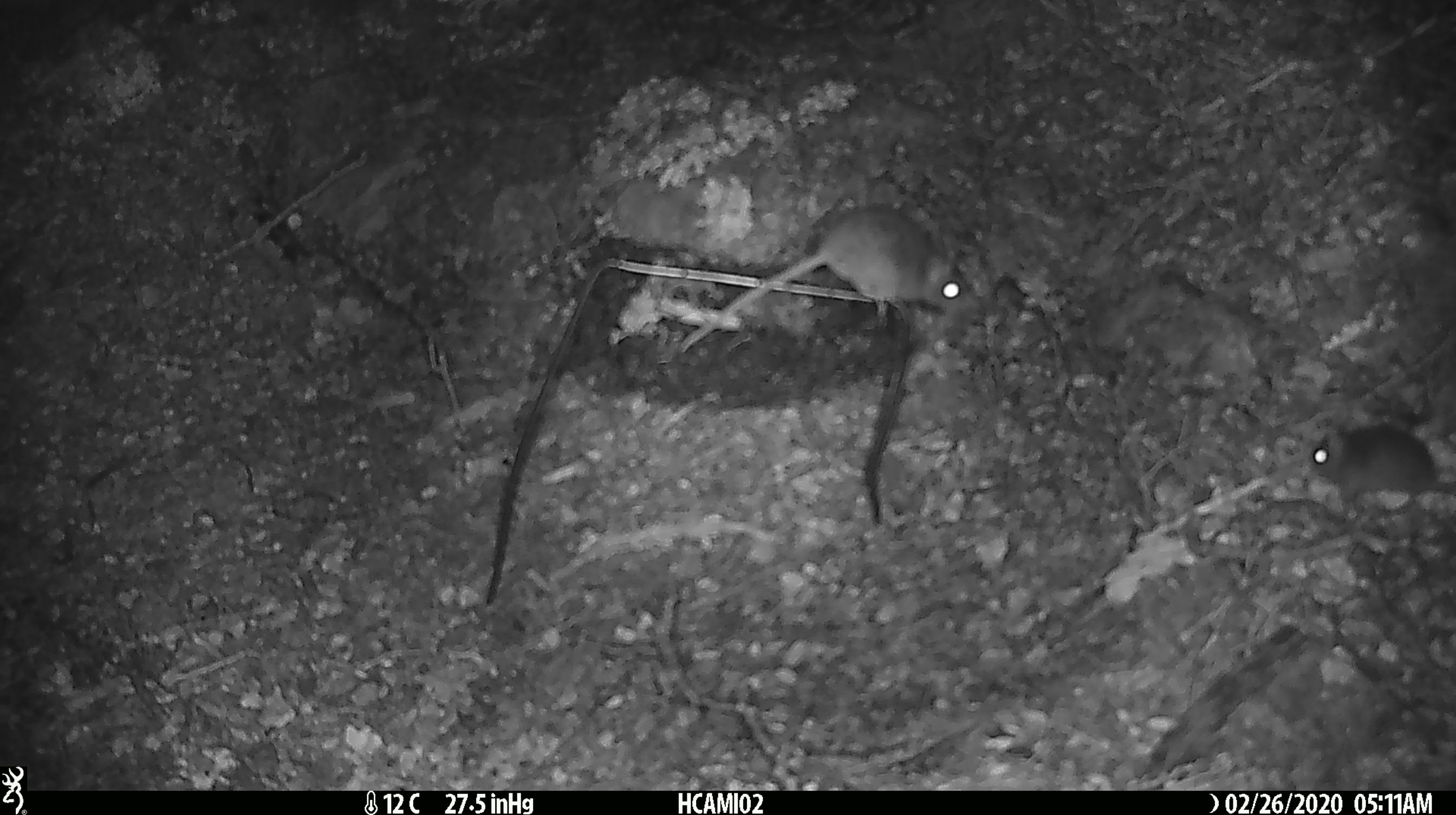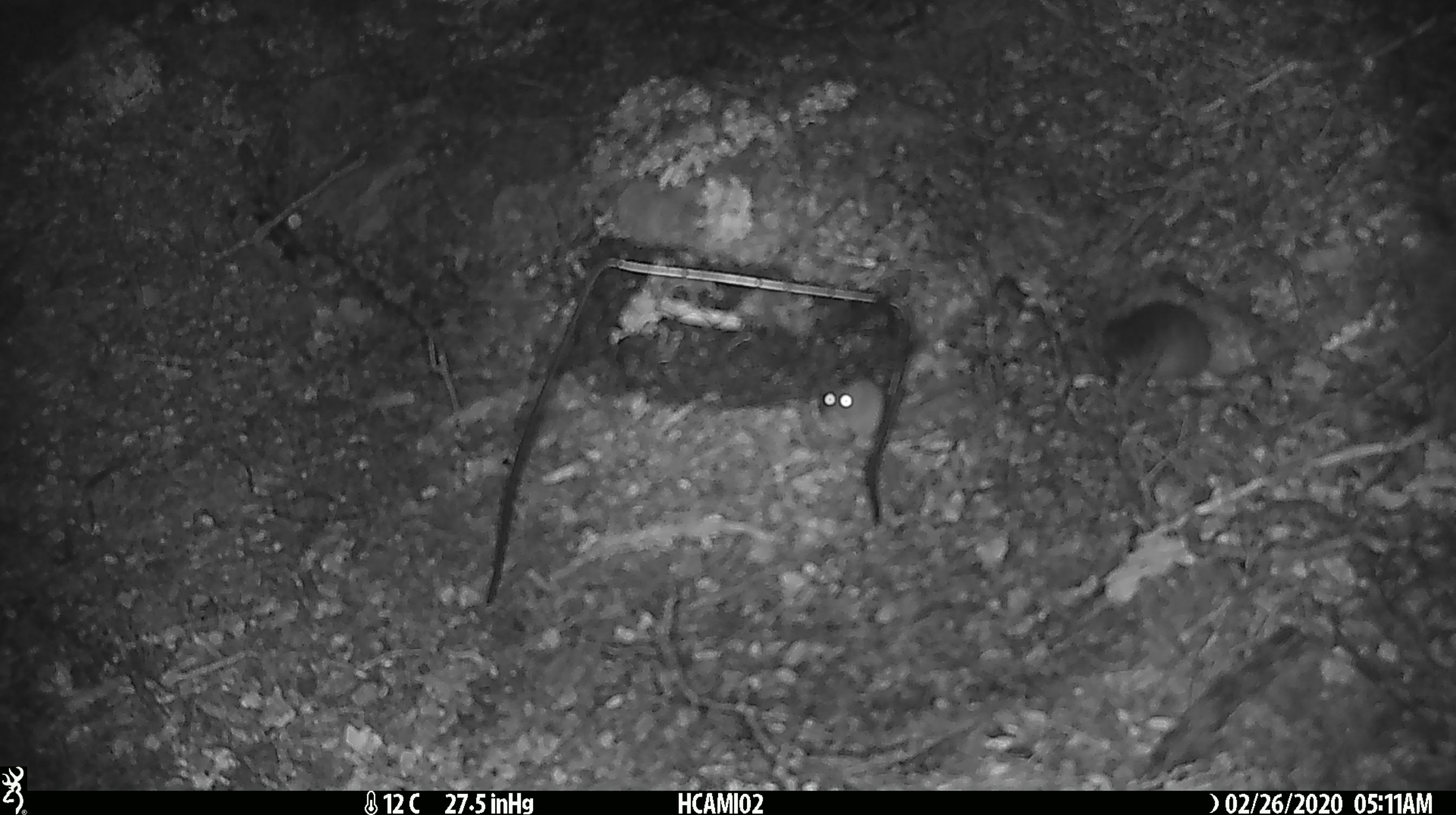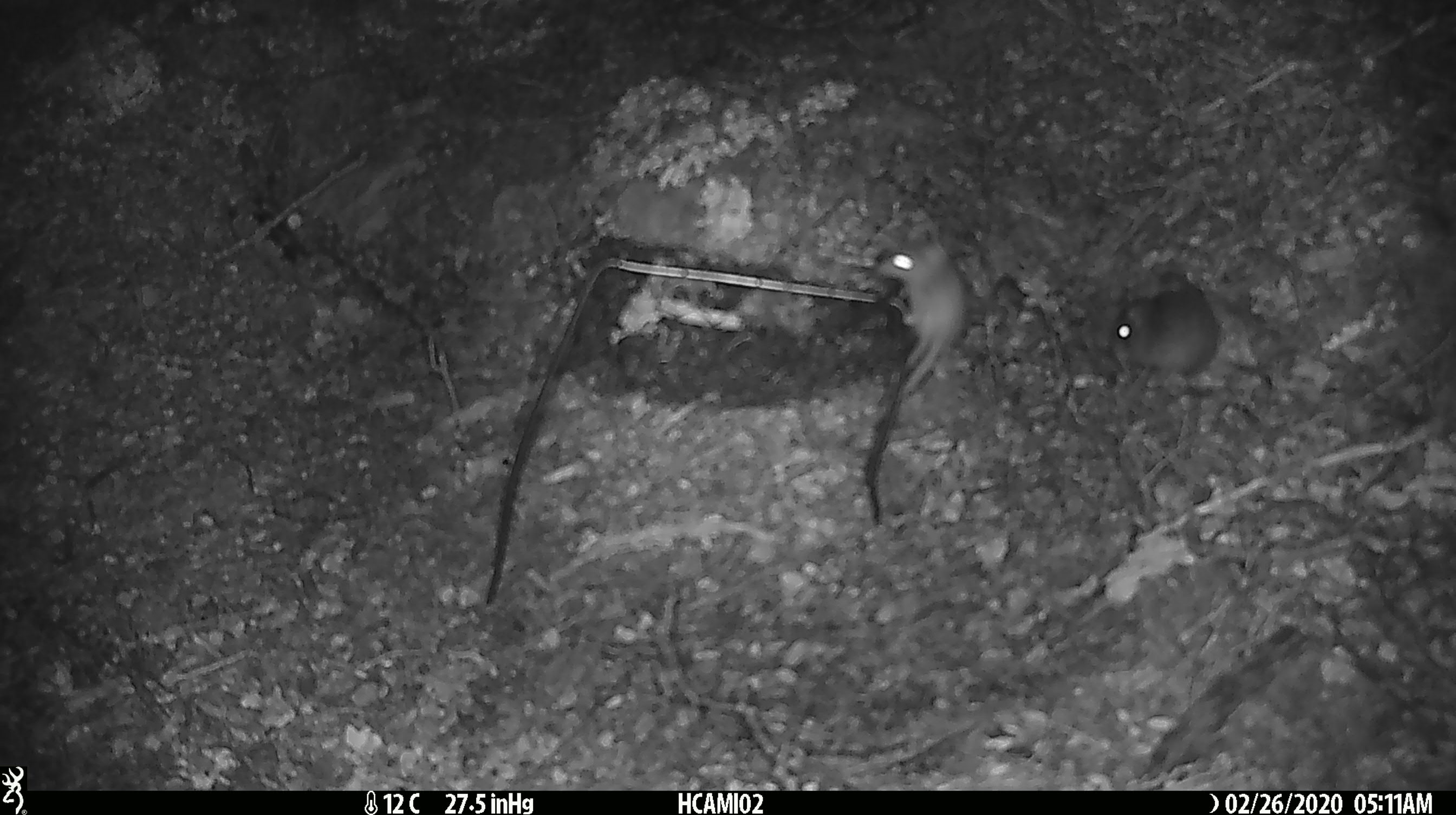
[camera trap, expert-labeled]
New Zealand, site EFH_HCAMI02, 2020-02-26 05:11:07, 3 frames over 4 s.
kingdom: Animalia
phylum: Chordata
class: Mammalia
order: Rodentia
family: Muridae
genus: Mus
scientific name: Mus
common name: mouse